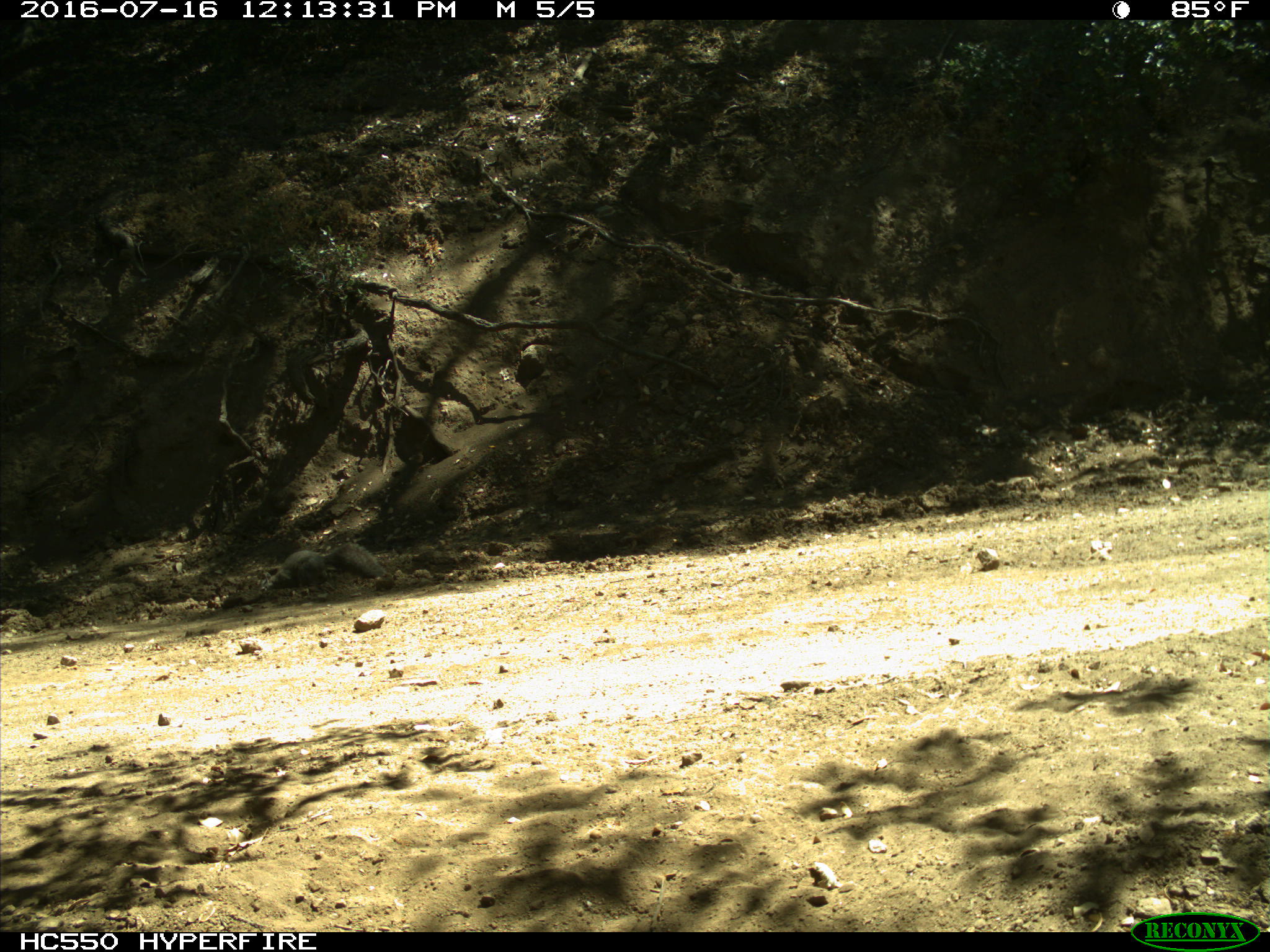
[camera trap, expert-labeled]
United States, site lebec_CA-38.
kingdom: Animalia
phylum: Chordata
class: Mammalia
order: Rodentia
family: Sciuridae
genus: Sciurus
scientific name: Sciurus carolinensis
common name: eastern gray squirrel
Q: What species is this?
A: Sciurus carolinensis (eastern gray squirrel).